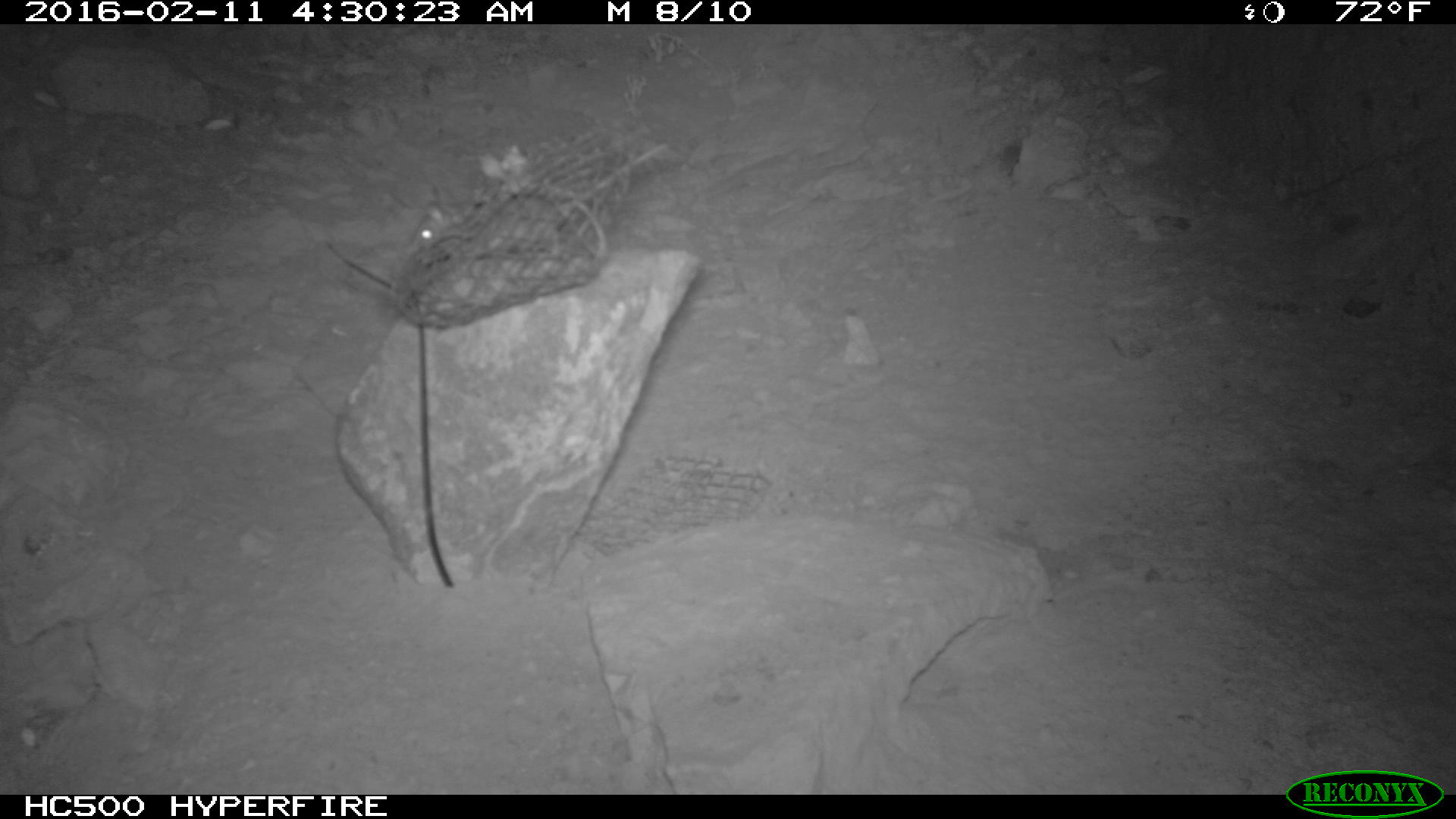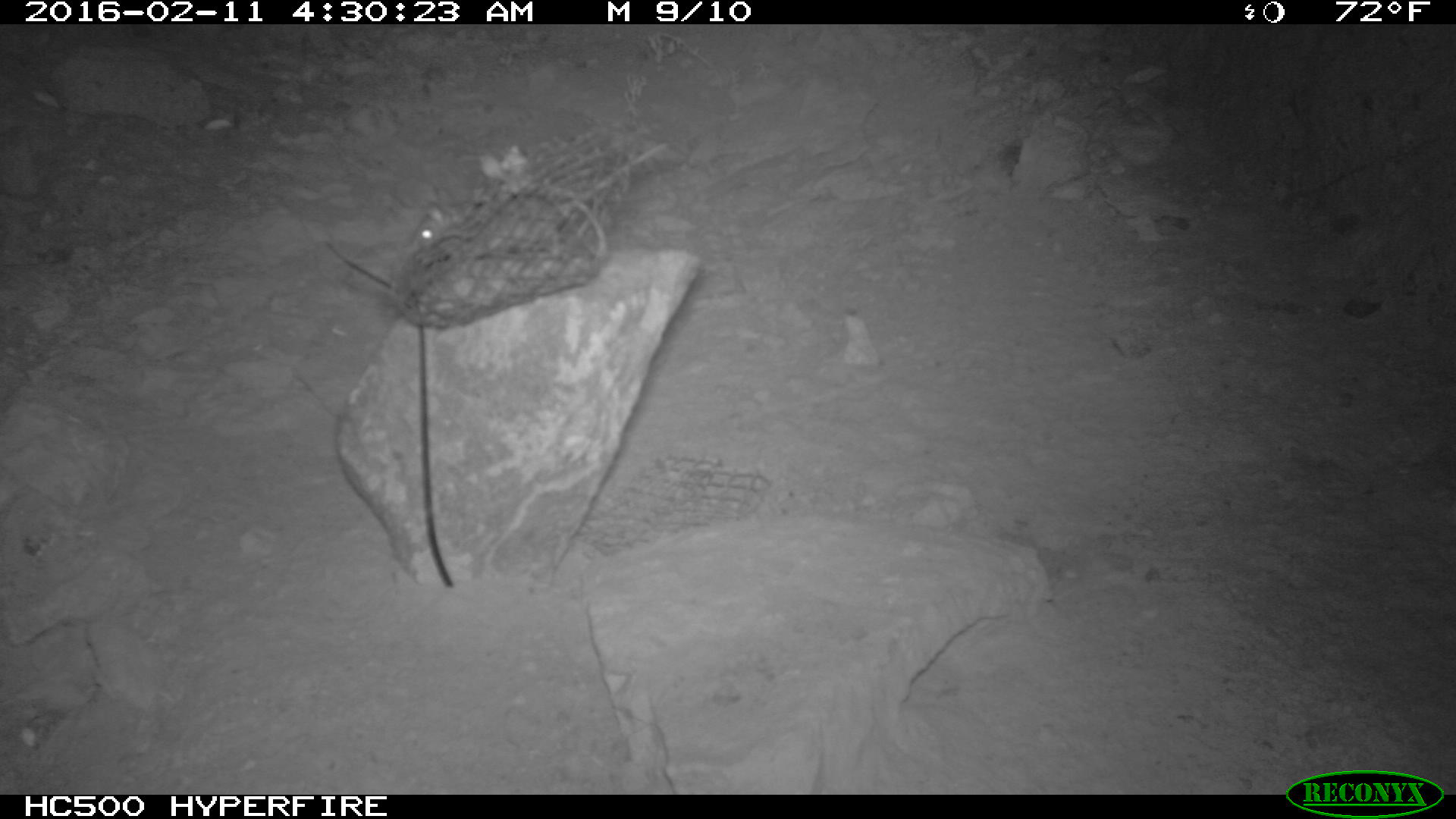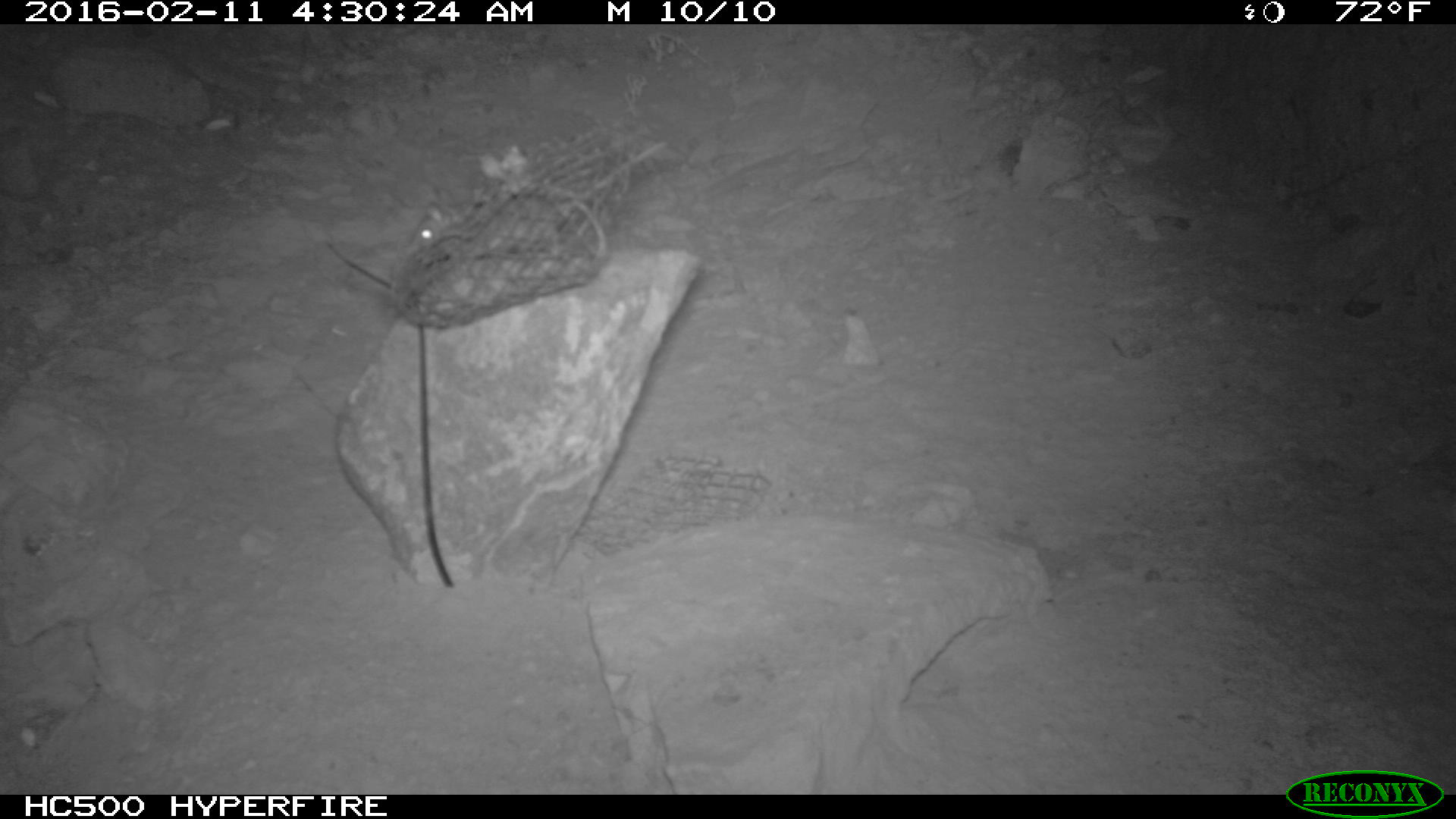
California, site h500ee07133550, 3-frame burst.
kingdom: Animalia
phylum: Chordata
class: Mammalia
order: Rodentia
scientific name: Rodentia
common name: rodent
Rodent (Rodentia).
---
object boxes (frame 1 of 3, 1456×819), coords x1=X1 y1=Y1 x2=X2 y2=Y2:
rodent: x1=404 y1=140 x2=670 y2=256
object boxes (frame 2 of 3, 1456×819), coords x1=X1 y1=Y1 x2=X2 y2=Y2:
rodent: x1=413 y1=177 x2=611 y2=262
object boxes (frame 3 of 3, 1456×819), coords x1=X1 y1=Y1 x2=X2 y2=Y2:
rodent: x1=404 y1=141 x2=666 y2=262